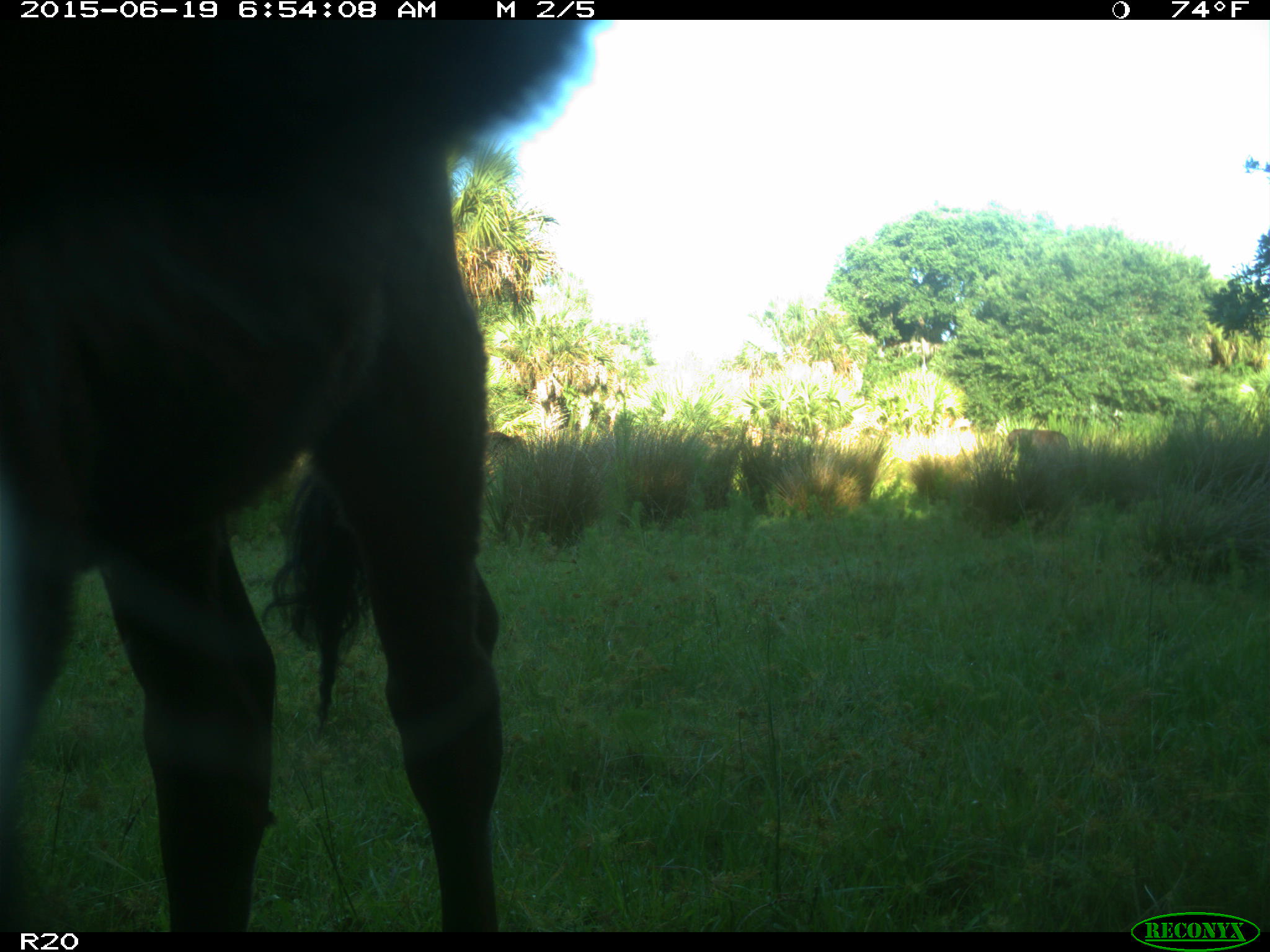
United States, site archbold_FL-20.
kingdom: Animalia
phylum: Chordata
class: Mammalia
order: Artiodactyla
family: Bovidae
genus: Bos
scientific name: Bos taurus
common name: domestic cow